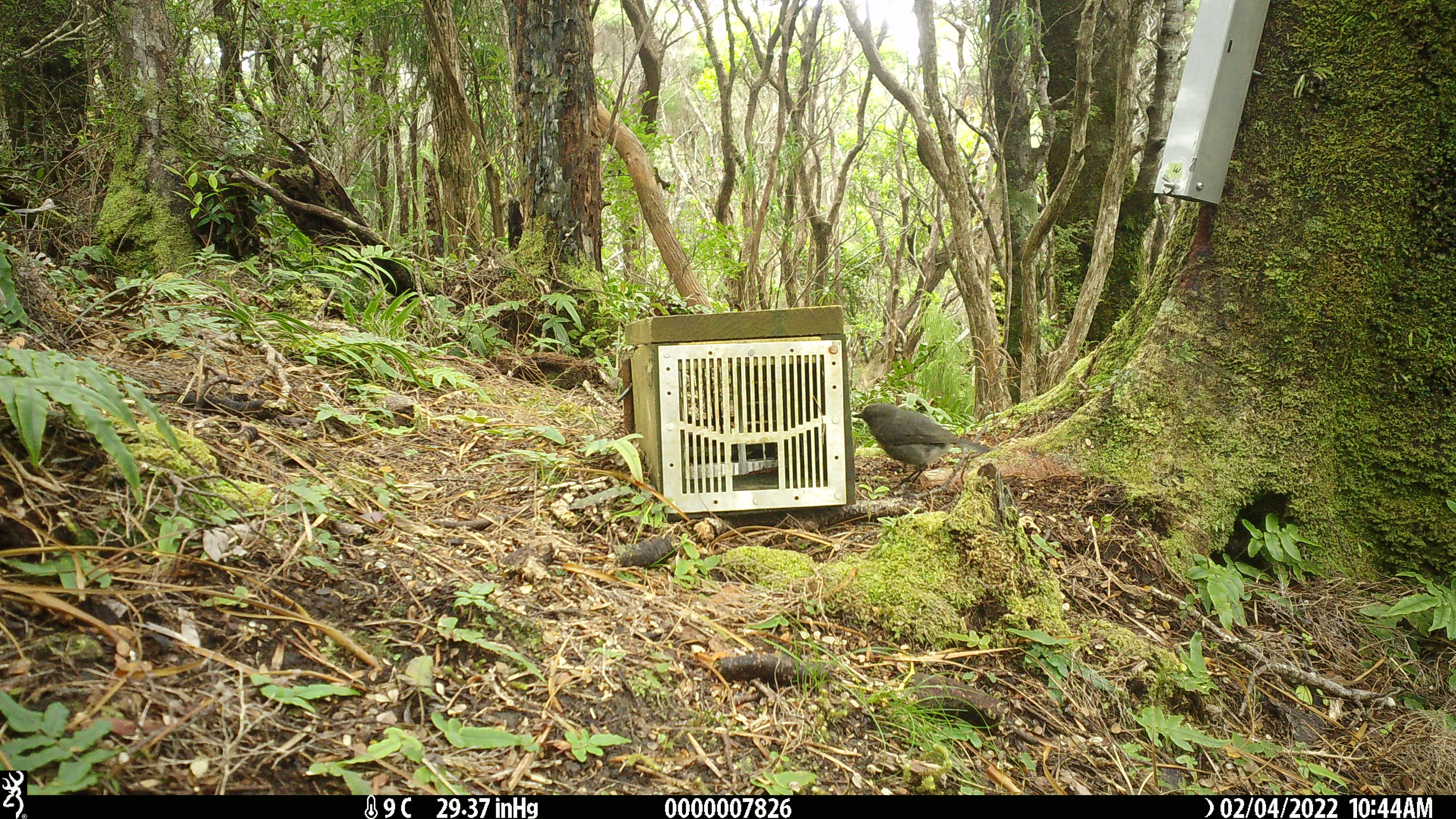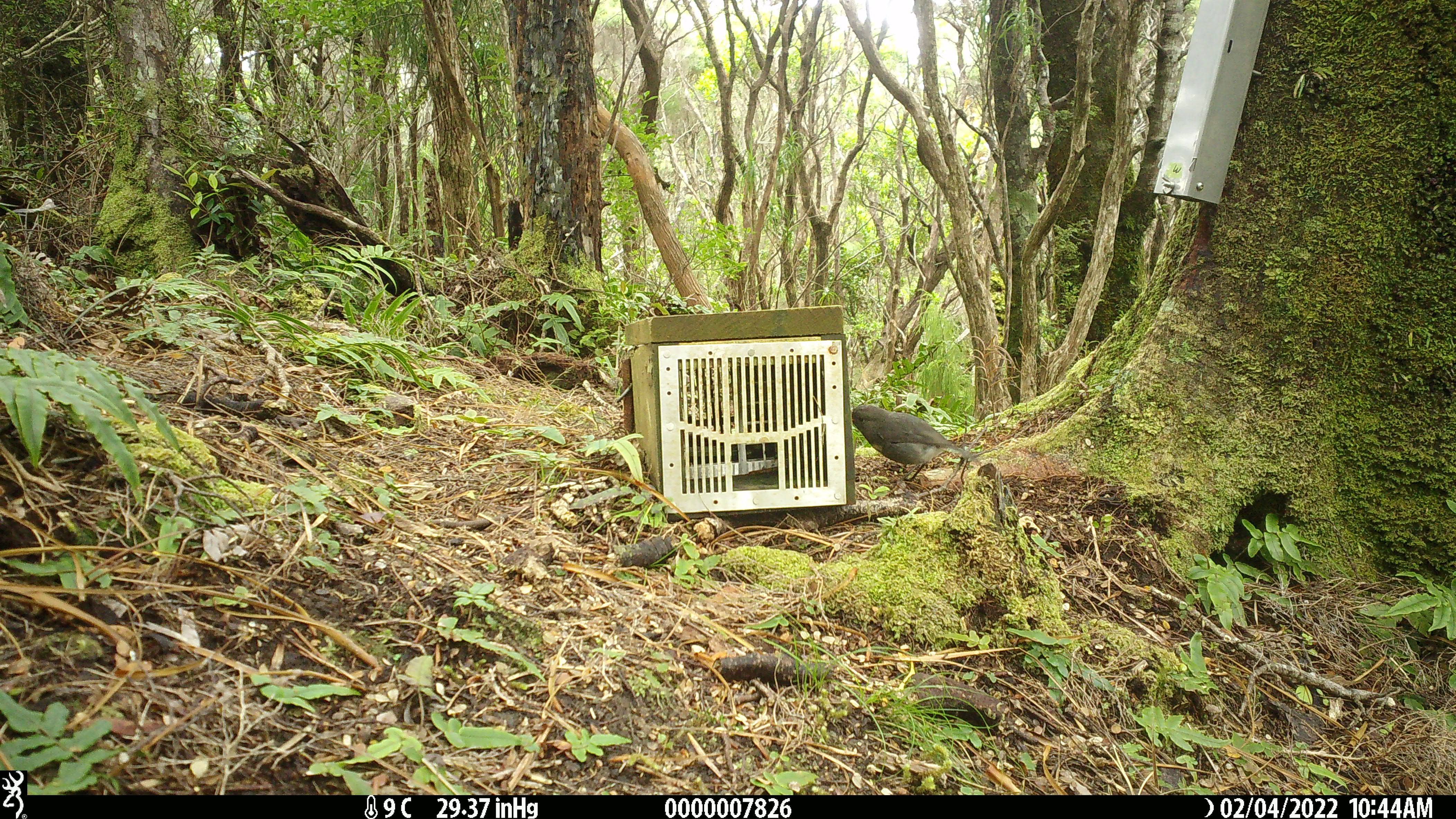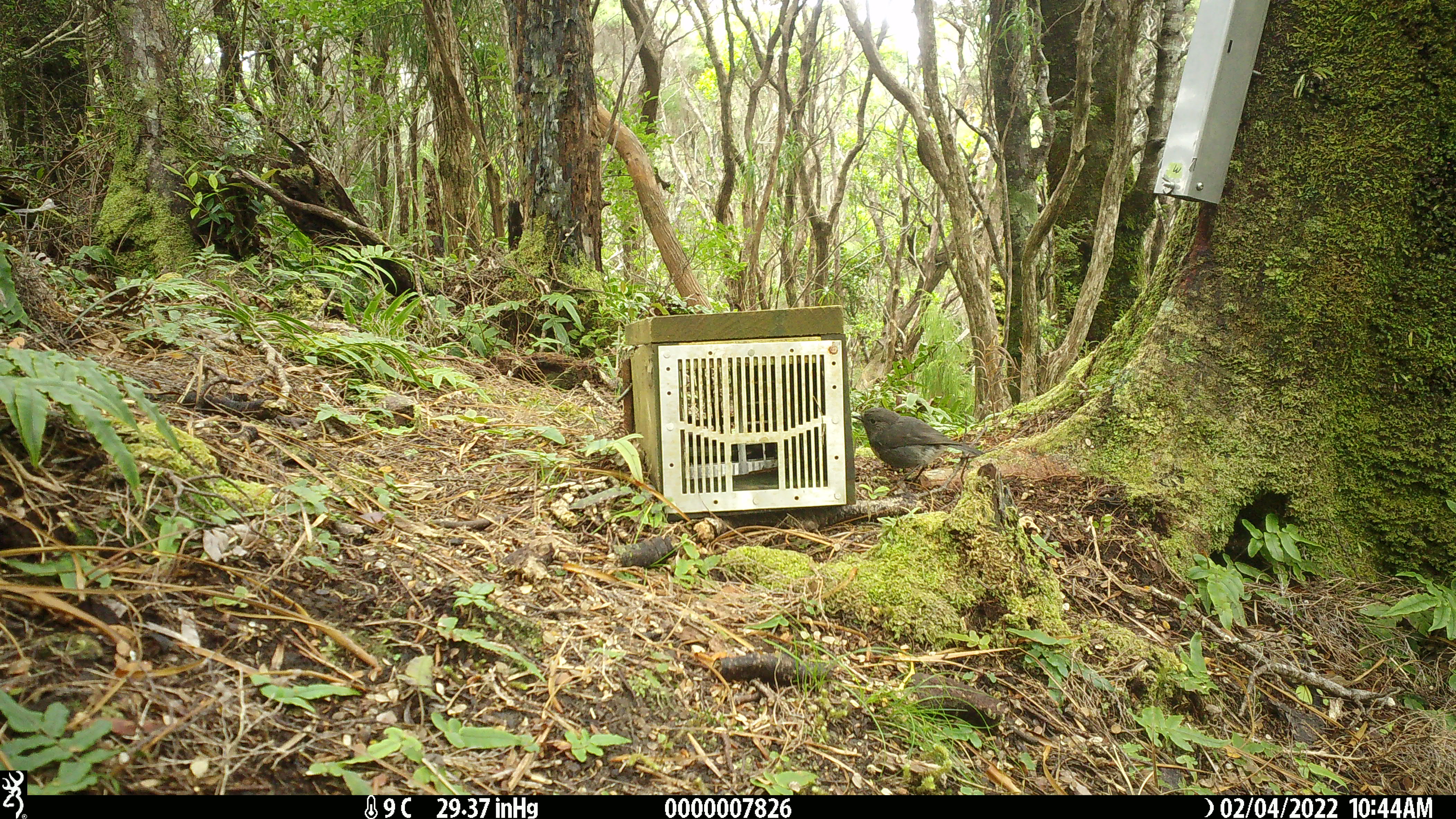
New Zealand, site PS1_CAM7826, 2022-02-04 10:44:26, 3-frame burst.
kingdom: Animalia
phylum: Chordata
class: Aves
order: Passeriformes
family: Petroicidae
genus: Petroica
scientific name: Petroica australis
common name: new zealand robin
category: robin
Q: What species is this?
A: Robin (new zealand robin) (Petroica australis).